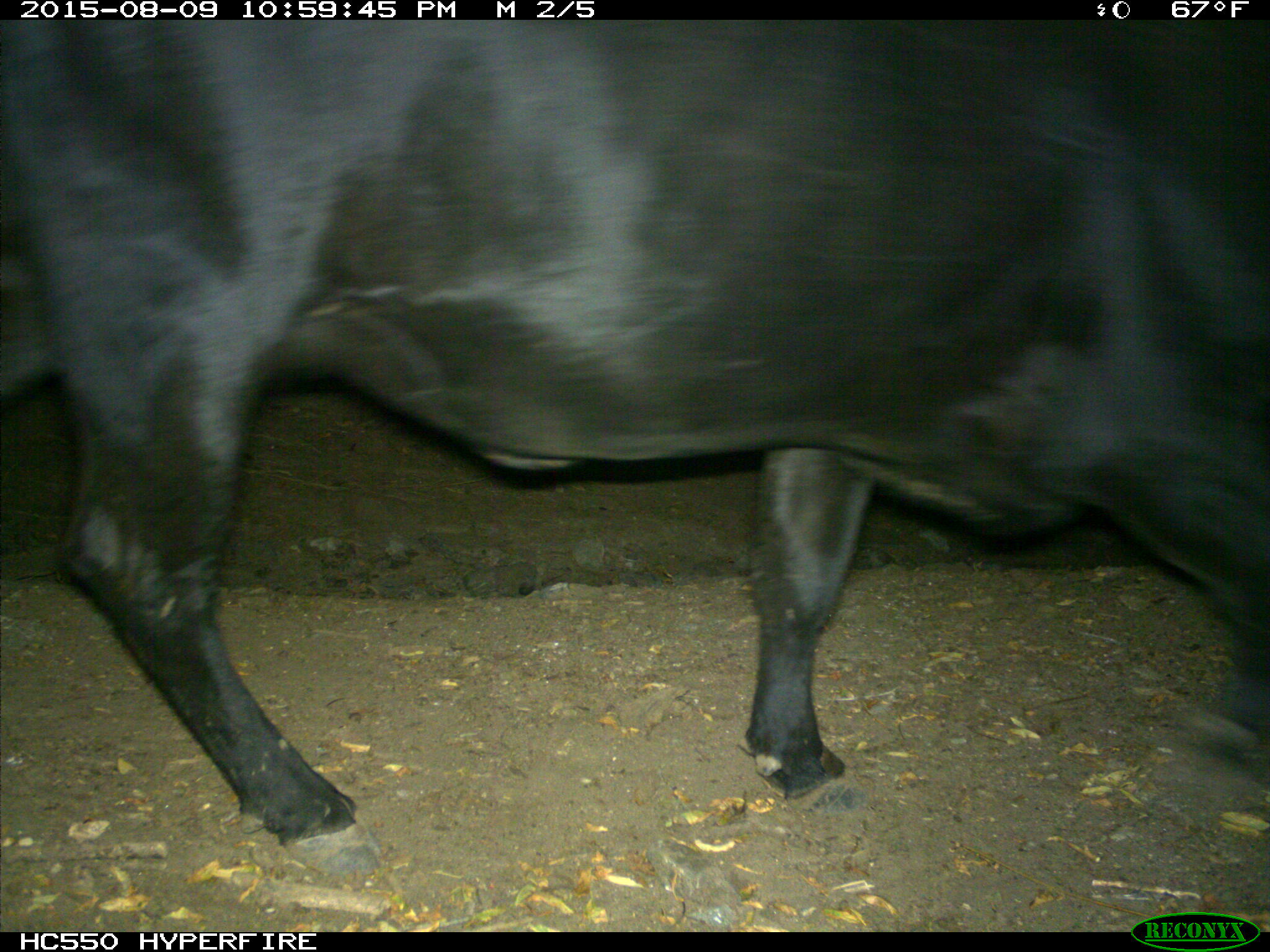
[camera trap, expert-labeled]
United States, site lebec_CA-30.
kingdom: Animalia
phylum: Chordata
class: Mammalia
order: Artiodactyla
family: Bovidae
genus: Bos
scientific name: Bos taurus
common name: domestic cow